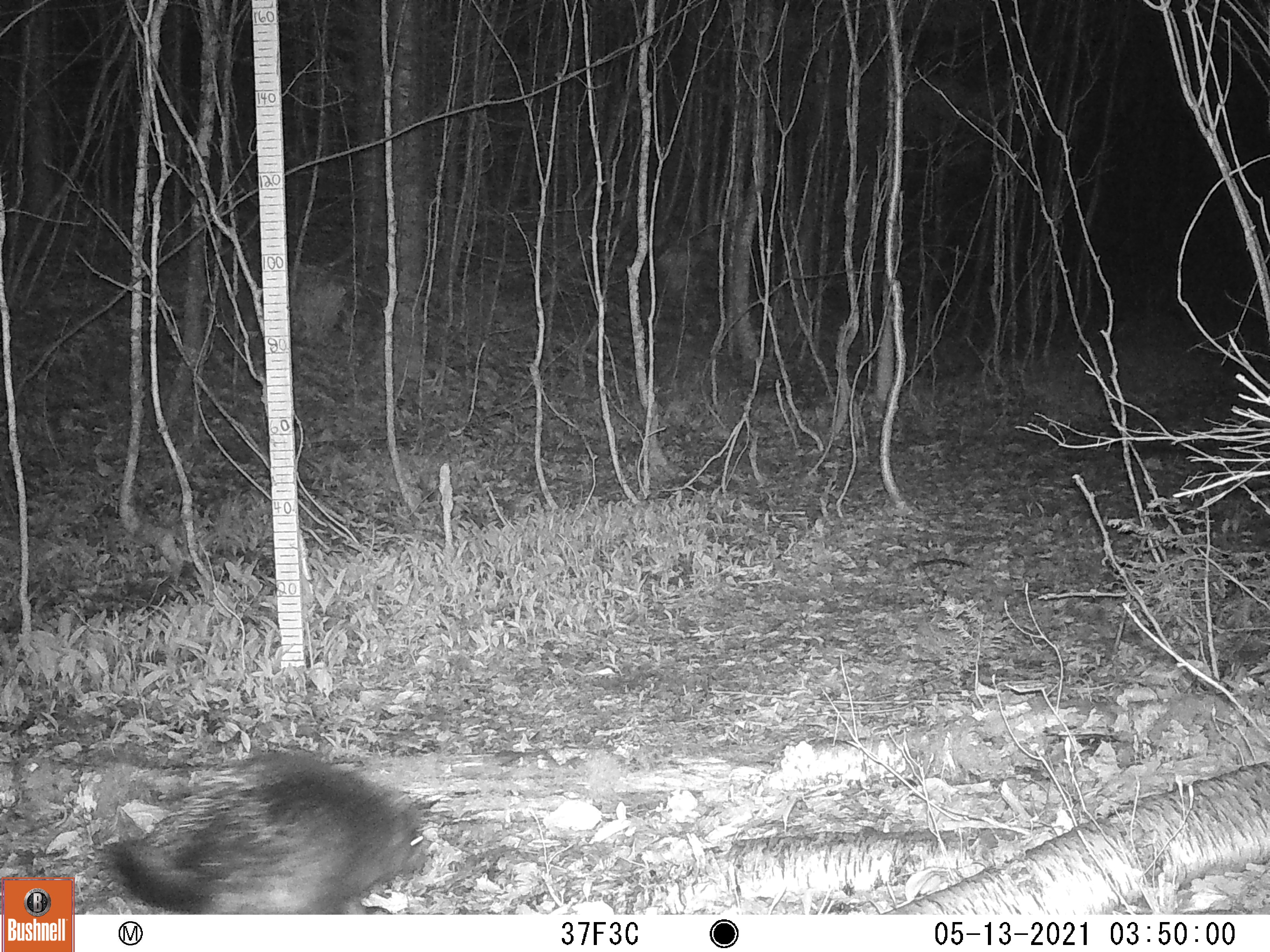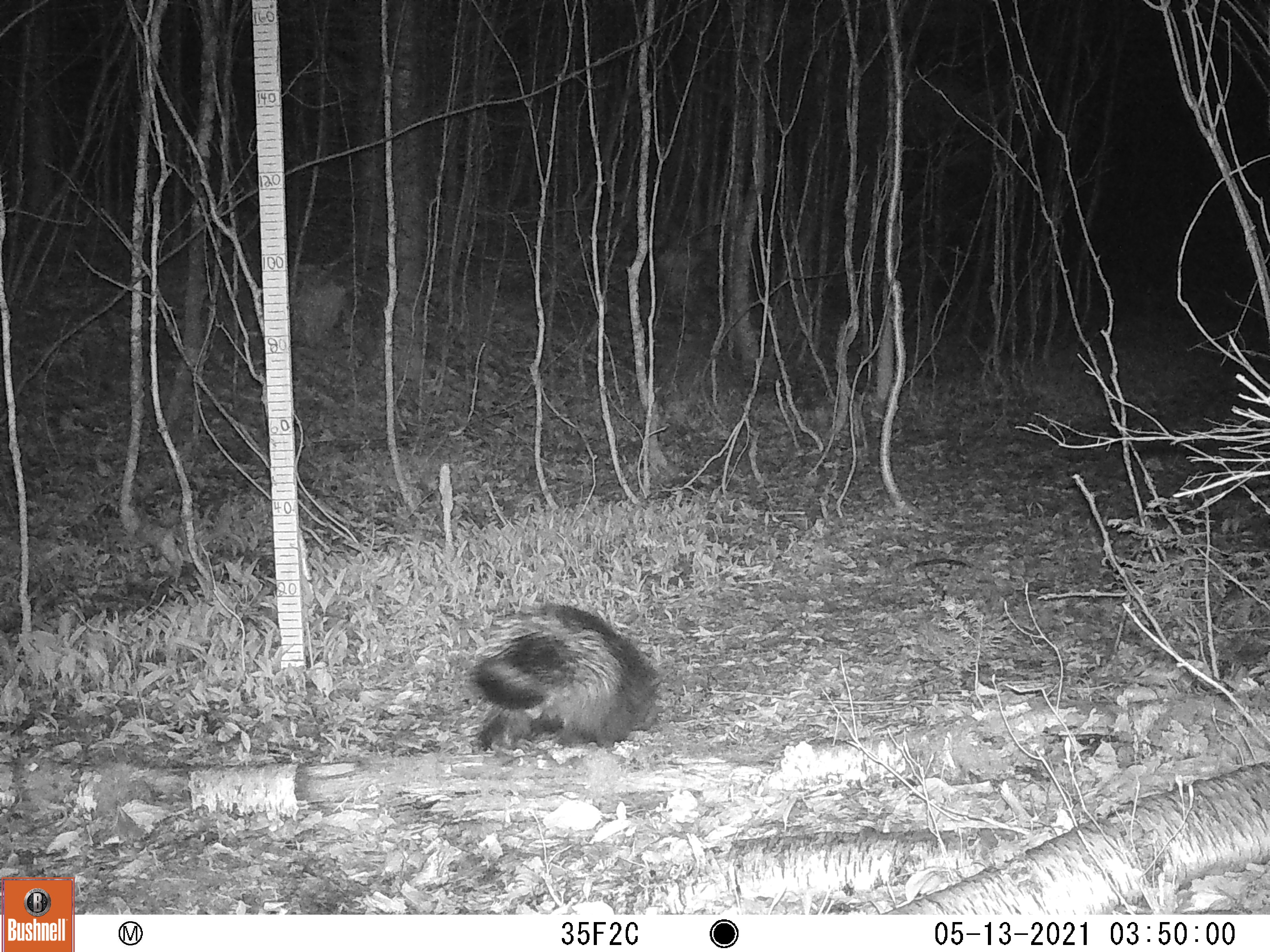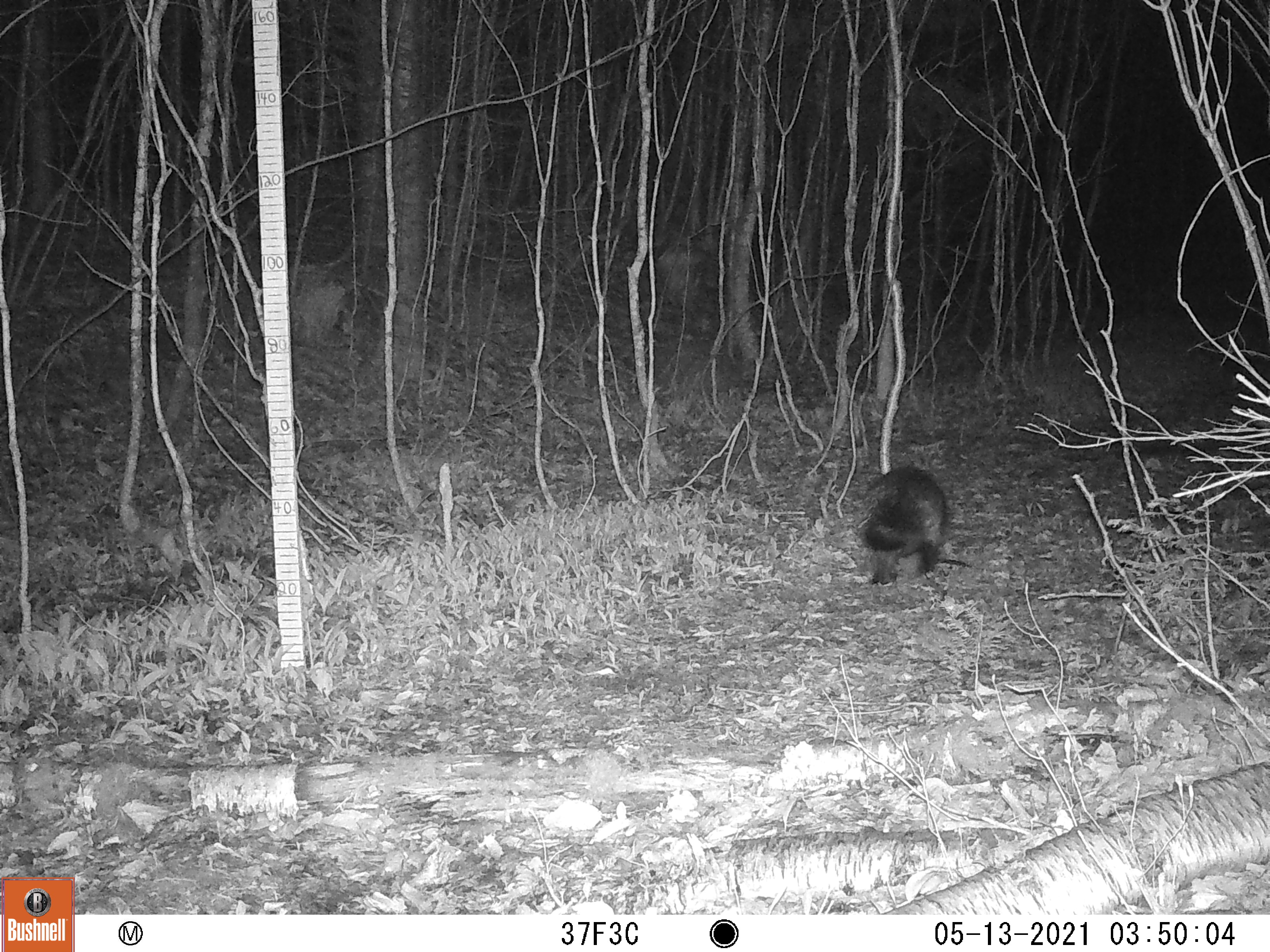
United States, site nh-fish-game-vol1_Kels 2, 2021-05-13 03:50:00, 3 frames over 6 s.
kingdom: Animalia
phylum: Chordata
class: Mammalia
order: Rodentia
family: Erethizontidae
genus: Erethizon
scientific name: Erethizon dorsatum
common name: porcupine